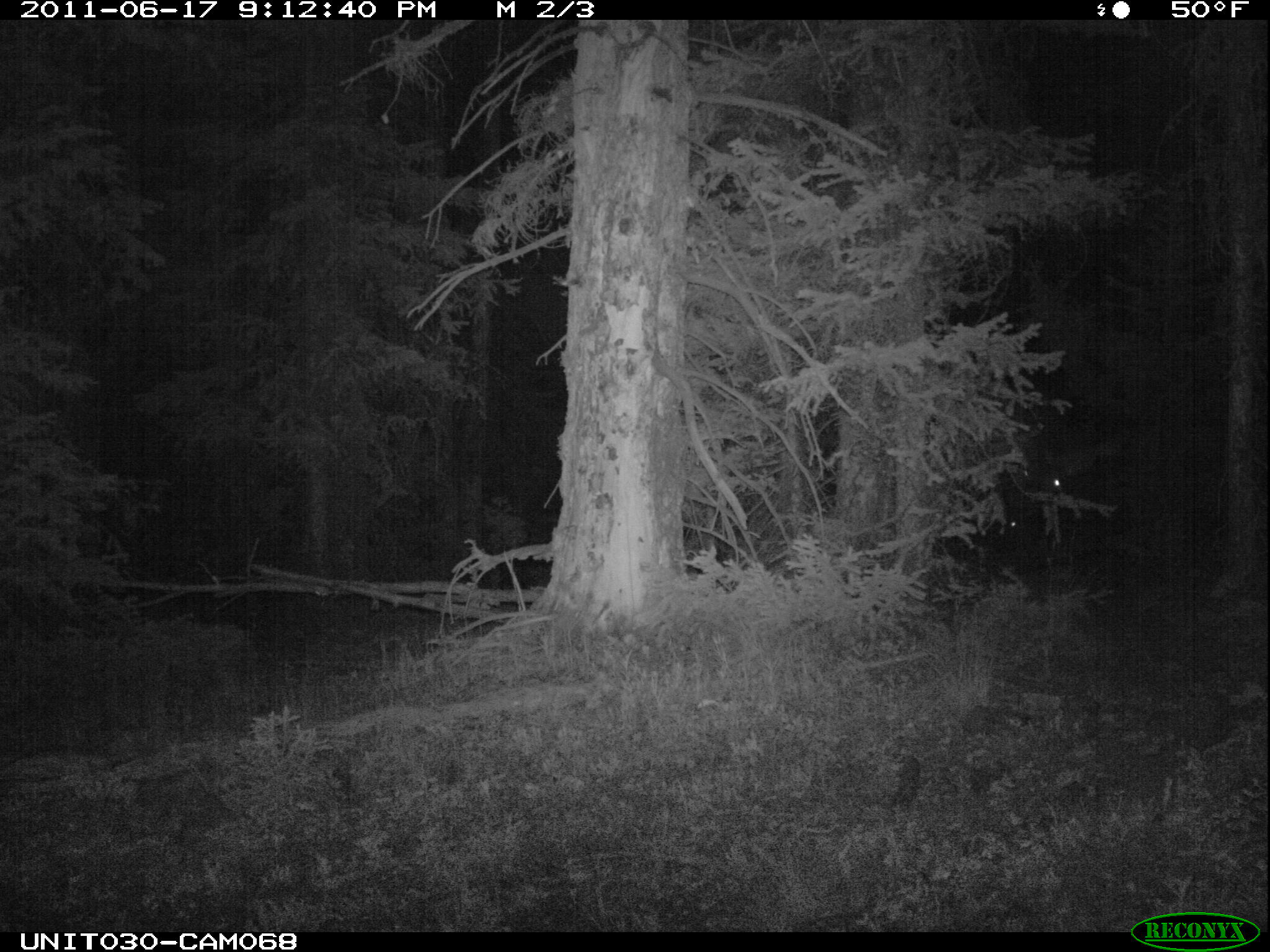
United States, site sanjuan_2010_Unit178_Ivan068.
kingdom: Animalia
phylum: Chordata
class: Mammalia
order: Artiodactyla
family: Cervidae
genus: Cervus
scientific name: Cervus elaphus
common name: red deer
Cervus elaphus (red deer).